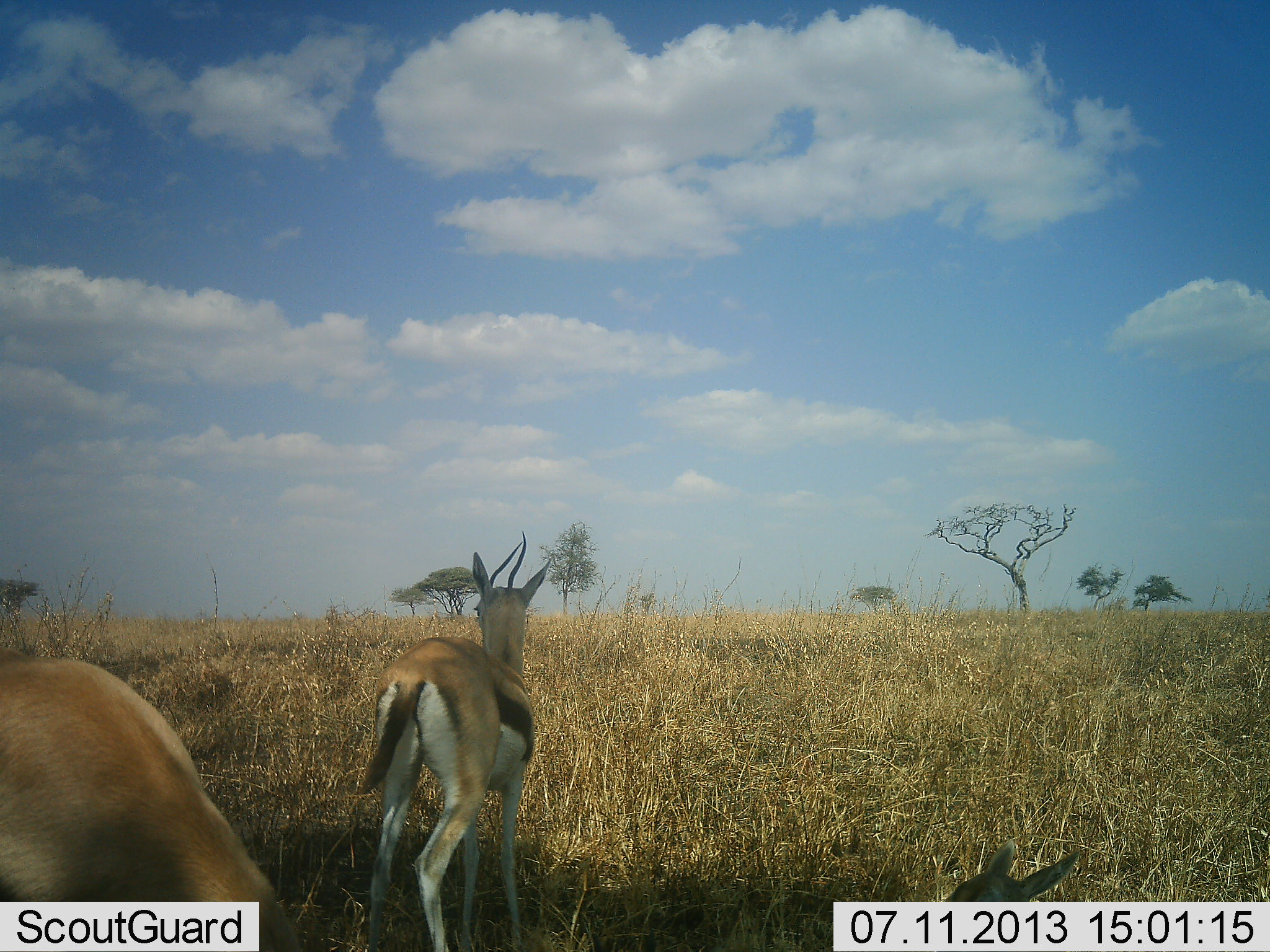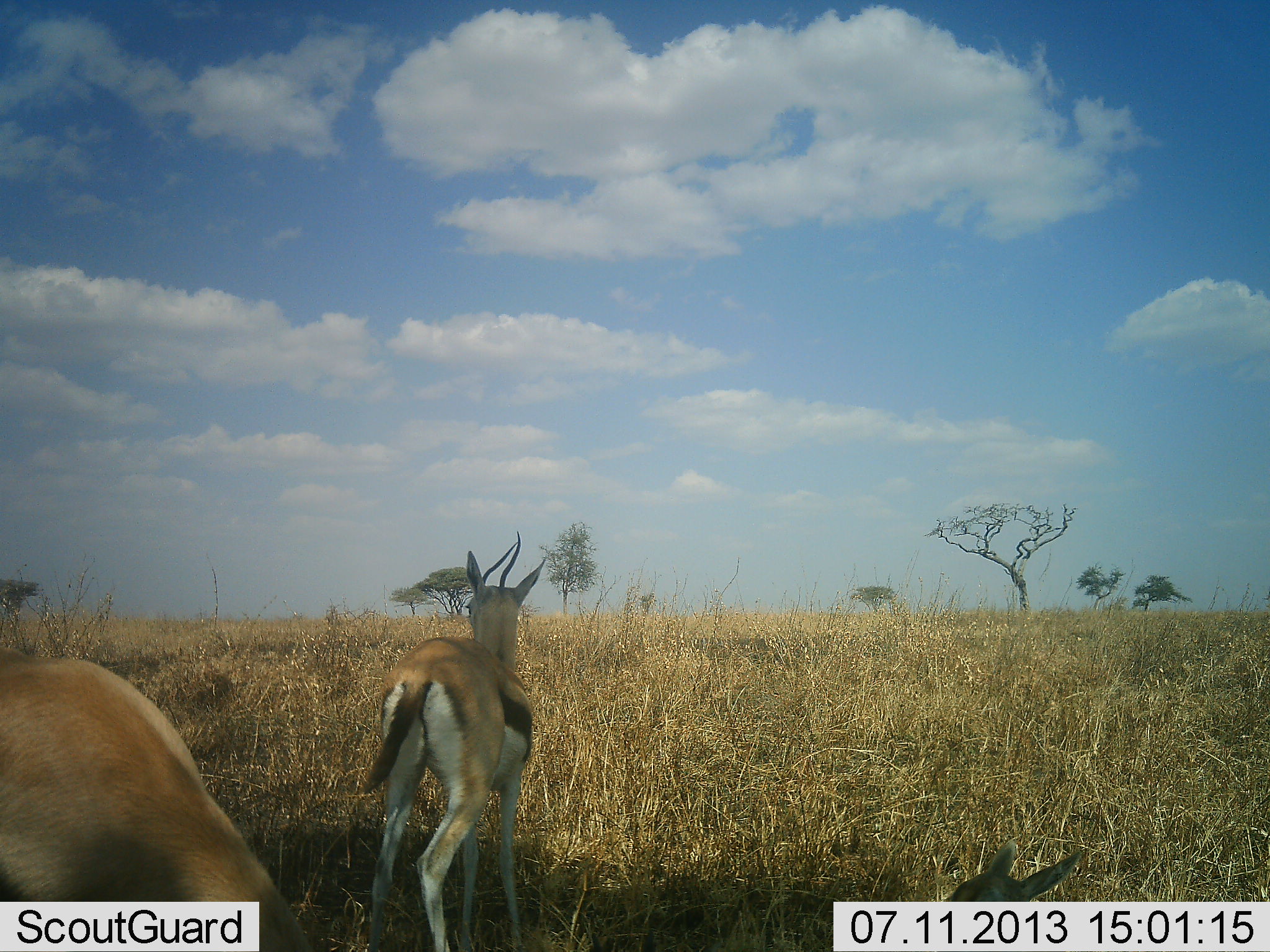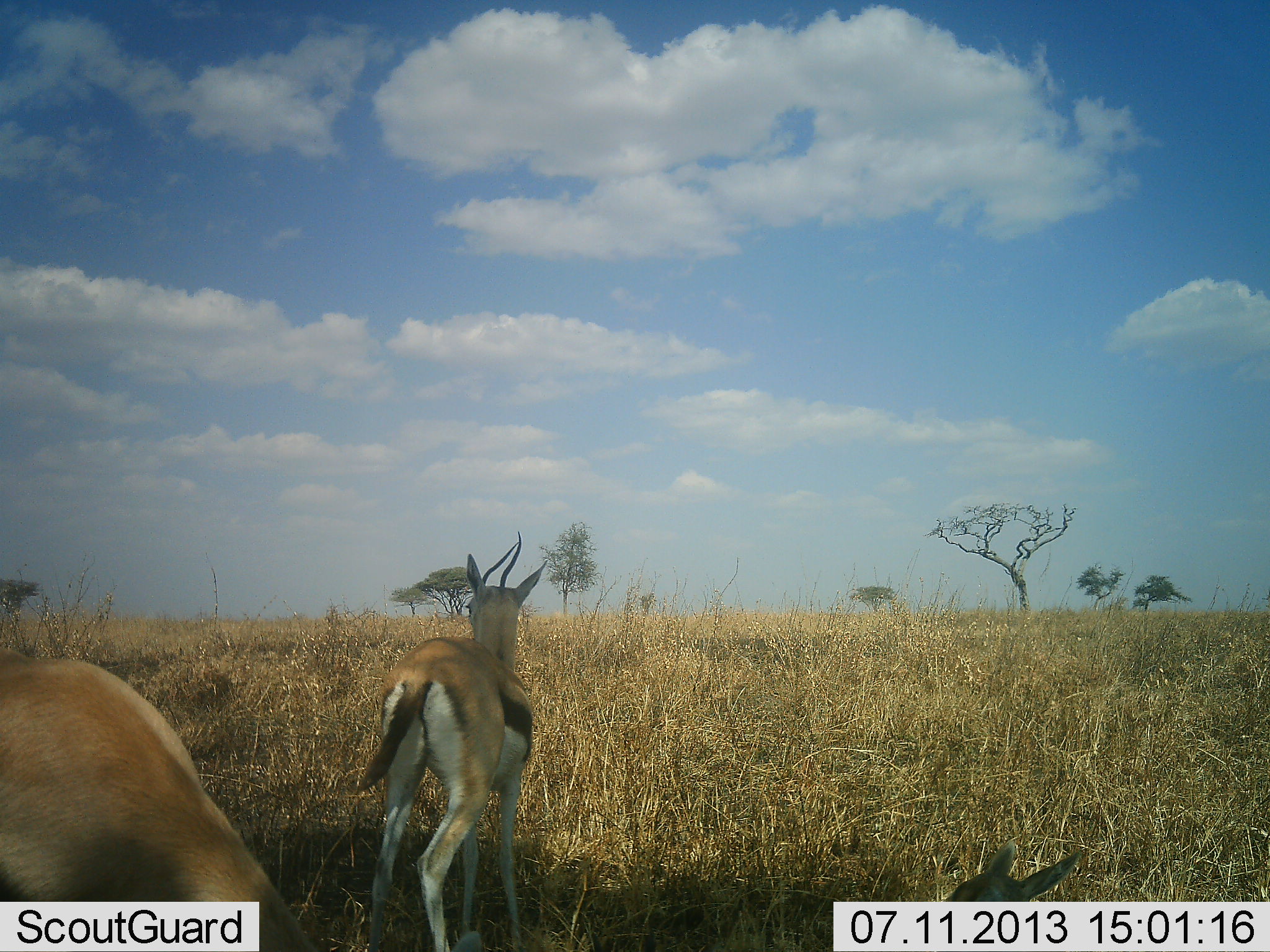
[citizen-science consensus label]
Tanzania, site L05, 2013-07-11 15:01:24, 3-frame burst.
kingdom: Animalia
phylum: Chordata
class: Mammalia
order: Artiodactyla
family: Bovidae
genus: Eudorcas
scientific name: Eudorcas thomsonii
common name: thomson's gazelle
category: gazellethomsons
Gazellethomsons (thomson's gazelle) (Eudorcas thomsonii), count 3. Behavior (volunteer vote fractions): standing 80%, resting 40%, moving 0%, interacting 0%. Young present (vote fraction): 0%. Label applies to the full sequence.